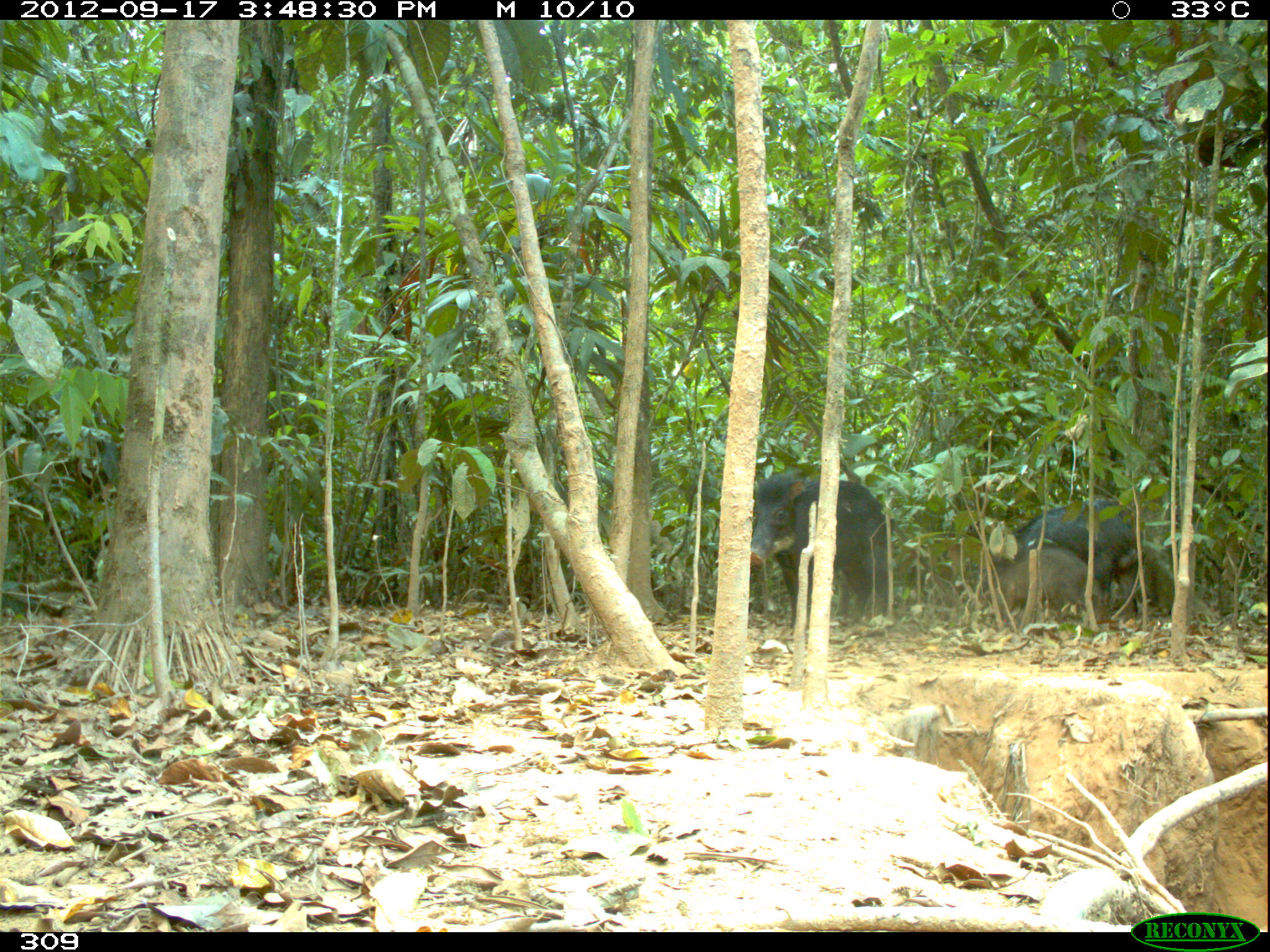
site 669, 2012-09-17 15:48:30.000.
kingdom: Animalia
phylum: Chordata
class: Mammalia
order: Artiodactyla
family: Tayassuidae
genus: Tayassu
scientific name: Tayassu pecari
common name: white-lipped peccary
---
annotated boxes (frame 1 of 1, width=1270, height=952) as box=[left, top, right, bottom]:
tayassu pecari: box=[750, 470, 895, 629]; box=[964, 498, 1144, 619]; box=[993, 546, 1093, 613]